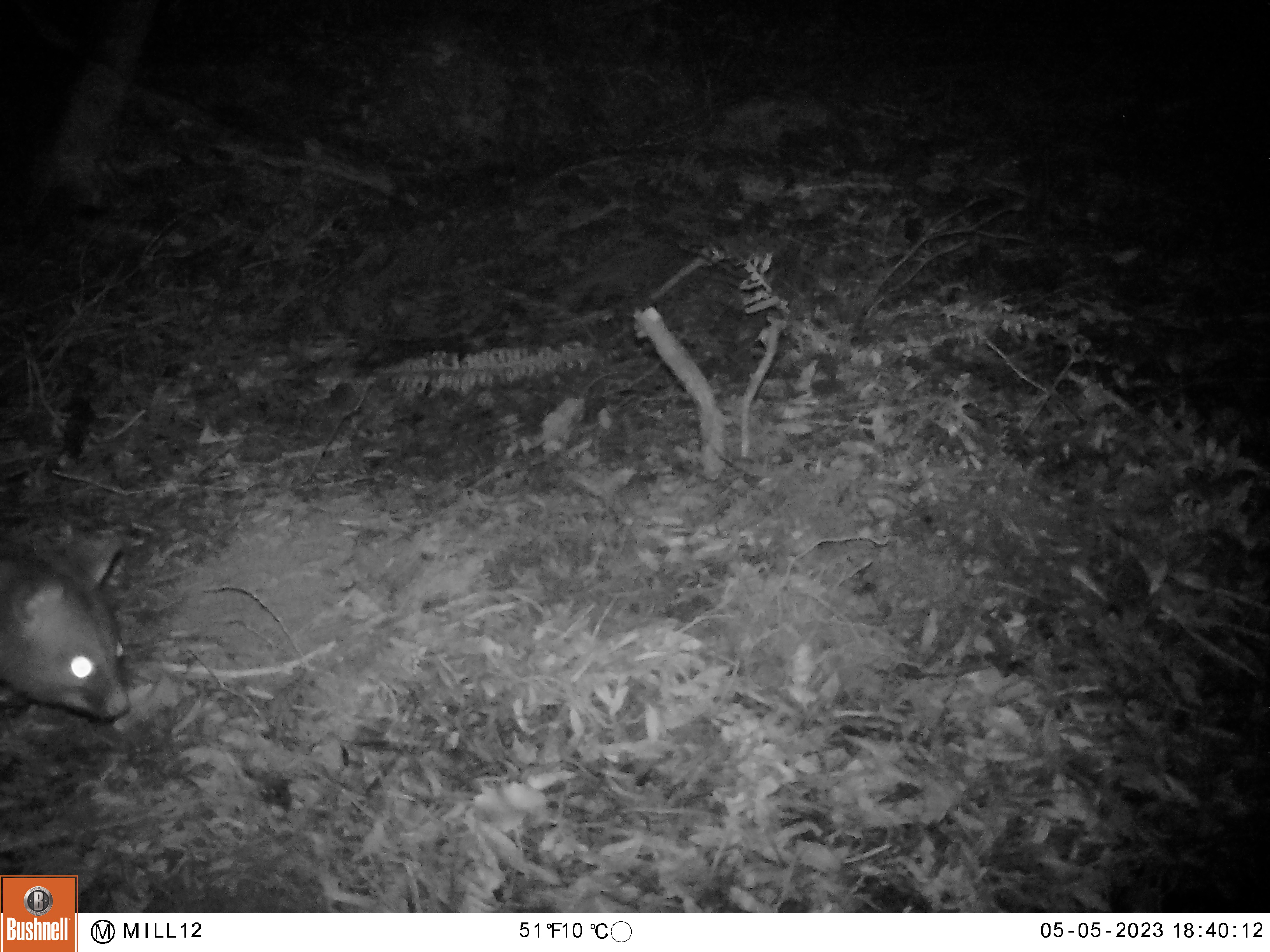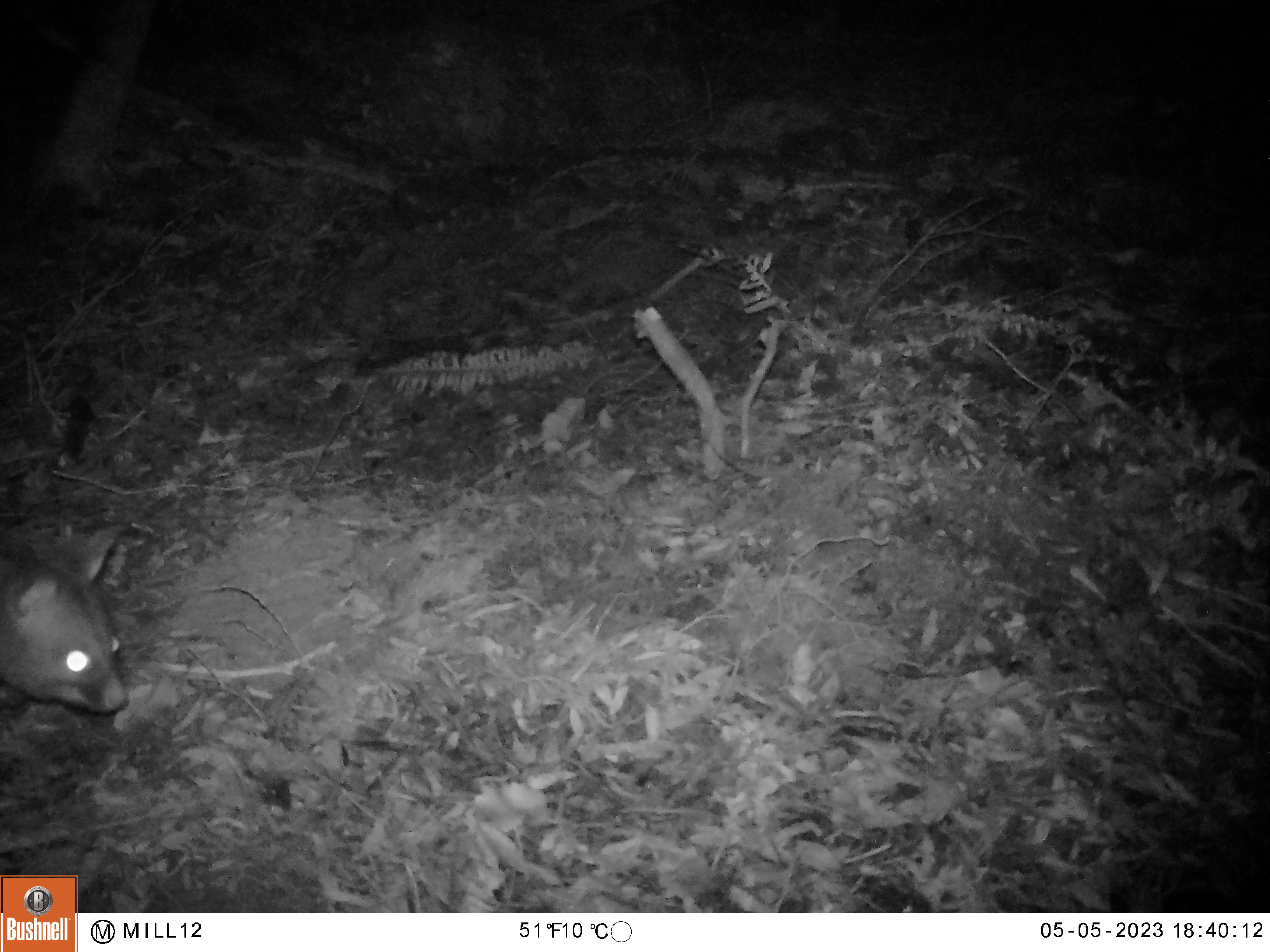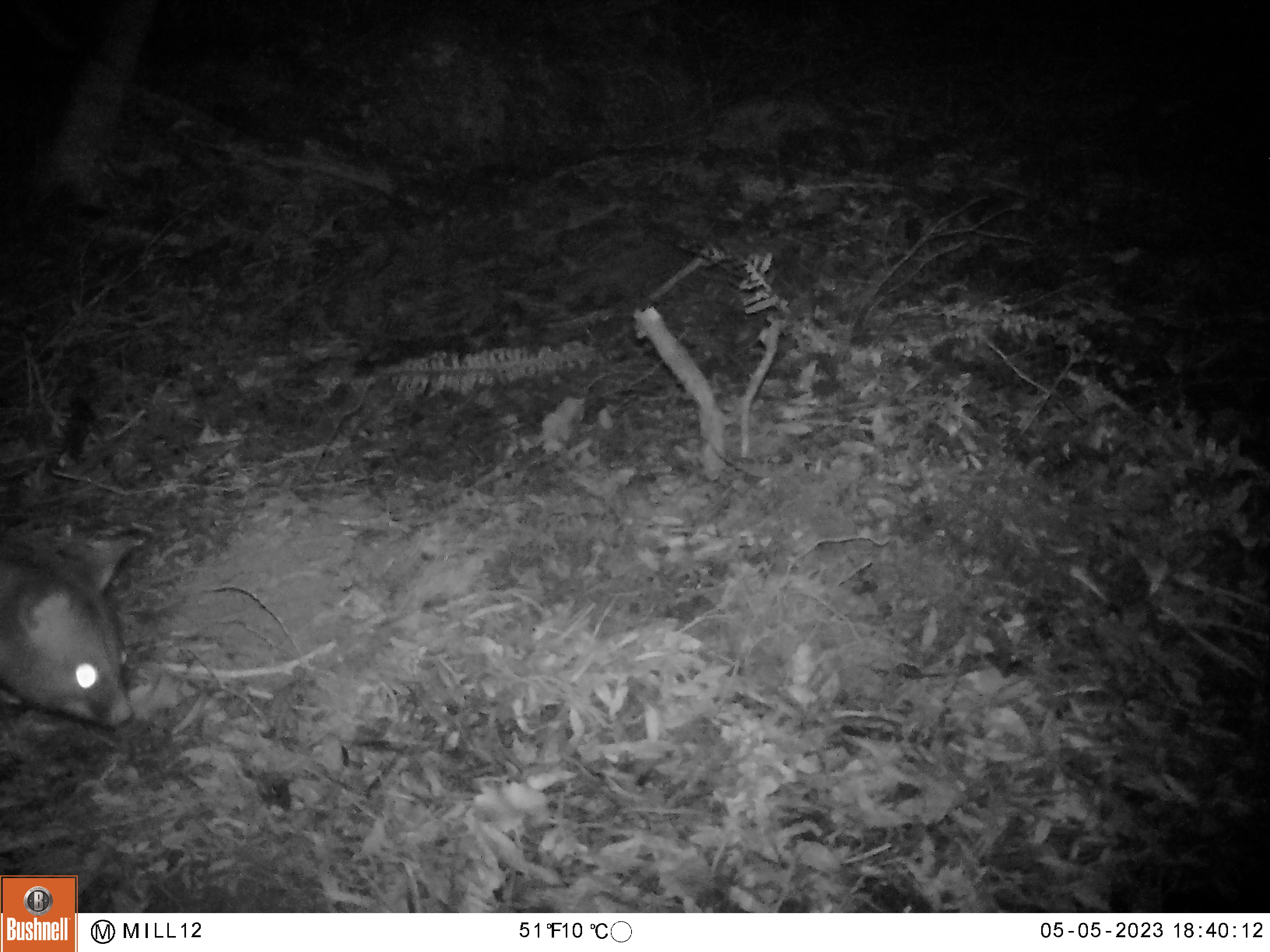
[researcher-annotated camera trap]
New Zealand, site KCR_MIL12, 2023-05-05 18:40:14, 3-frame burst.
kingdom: Animalia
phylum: Chordata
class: Mammalia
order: Diprotodontia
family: Phalangeridae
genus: Trichosurus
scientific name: Trichosurus vulpecula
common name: common brushtail possum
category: possum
Possum (common brushtail possum) (Trichosurus vulpecula).